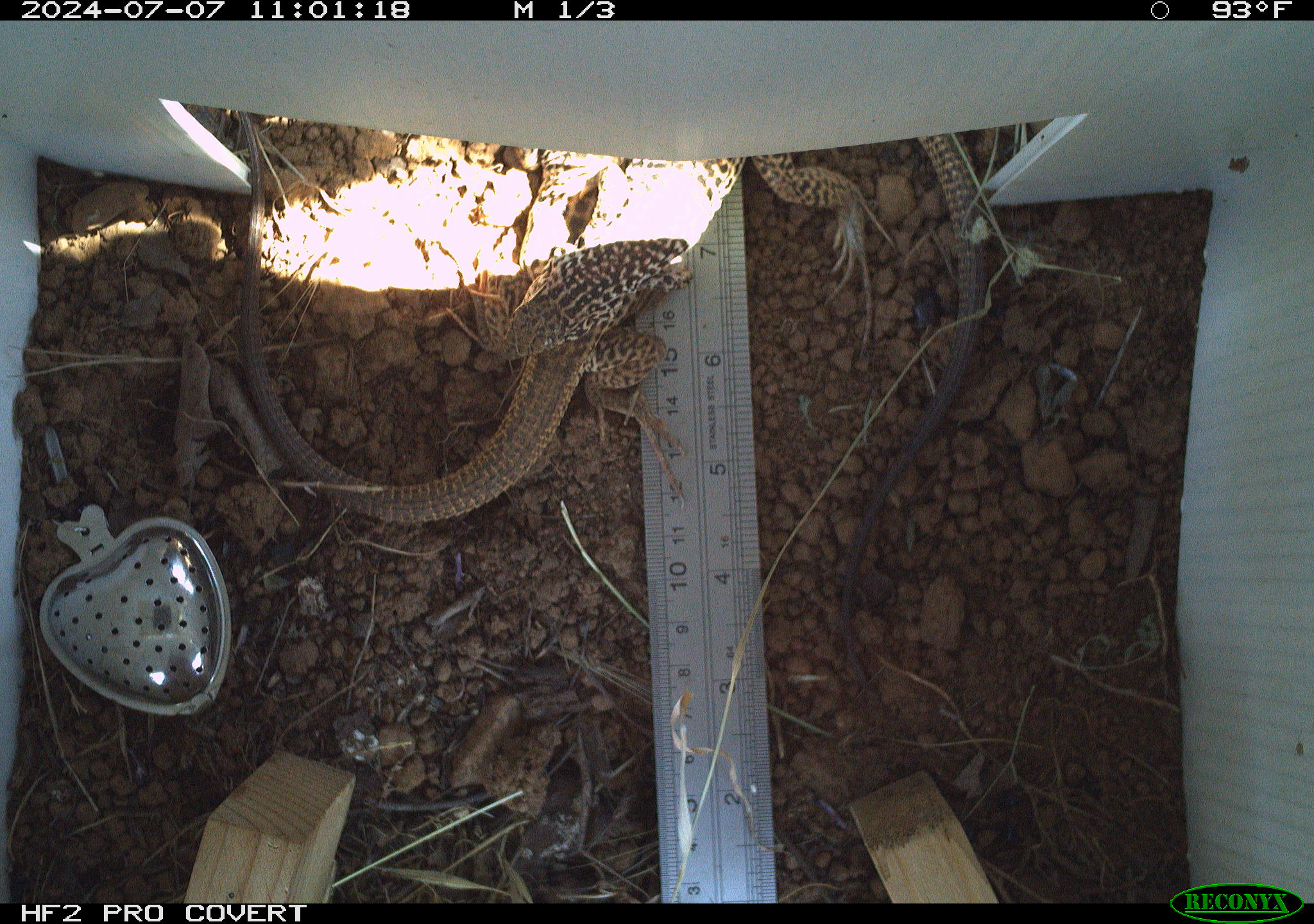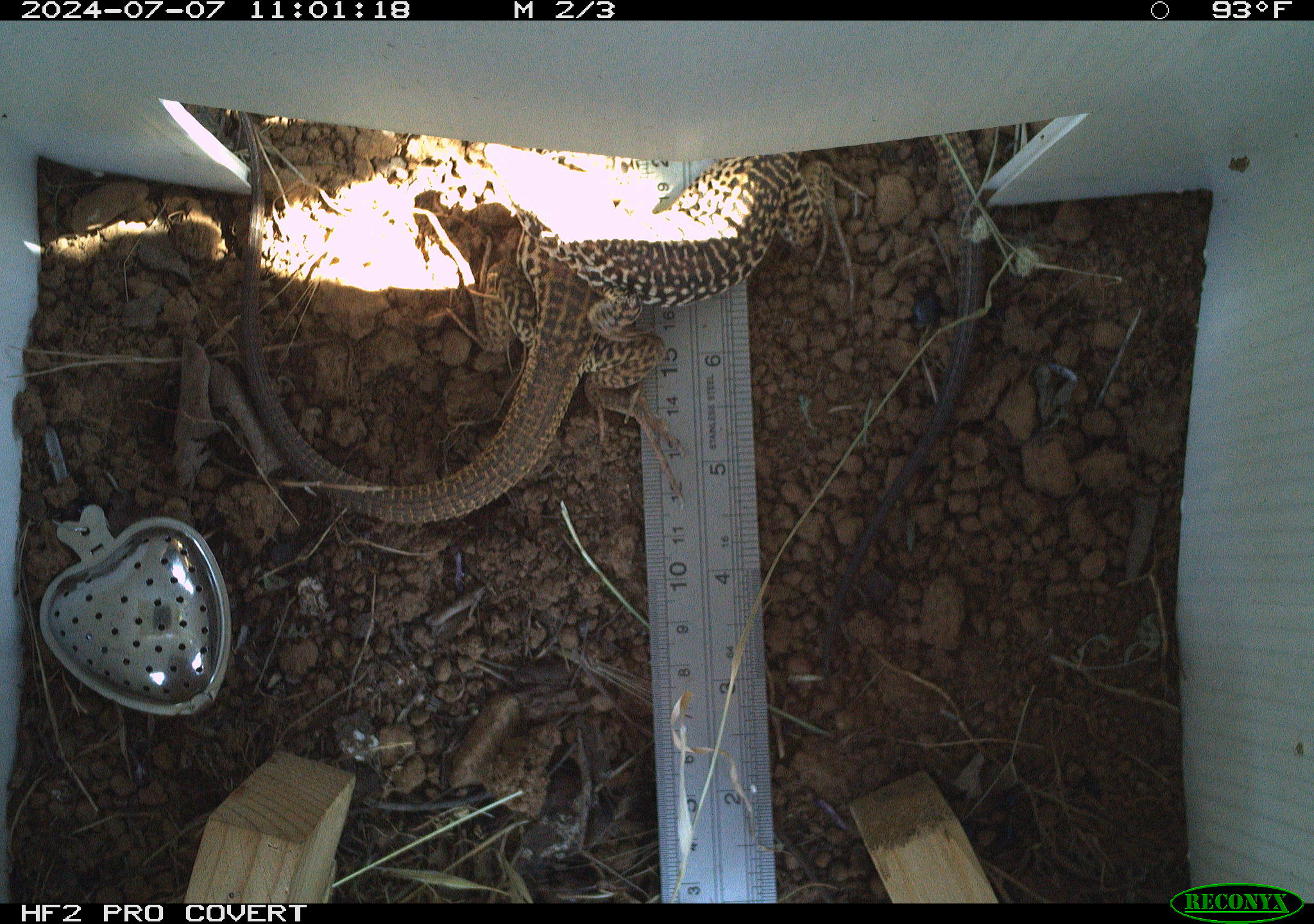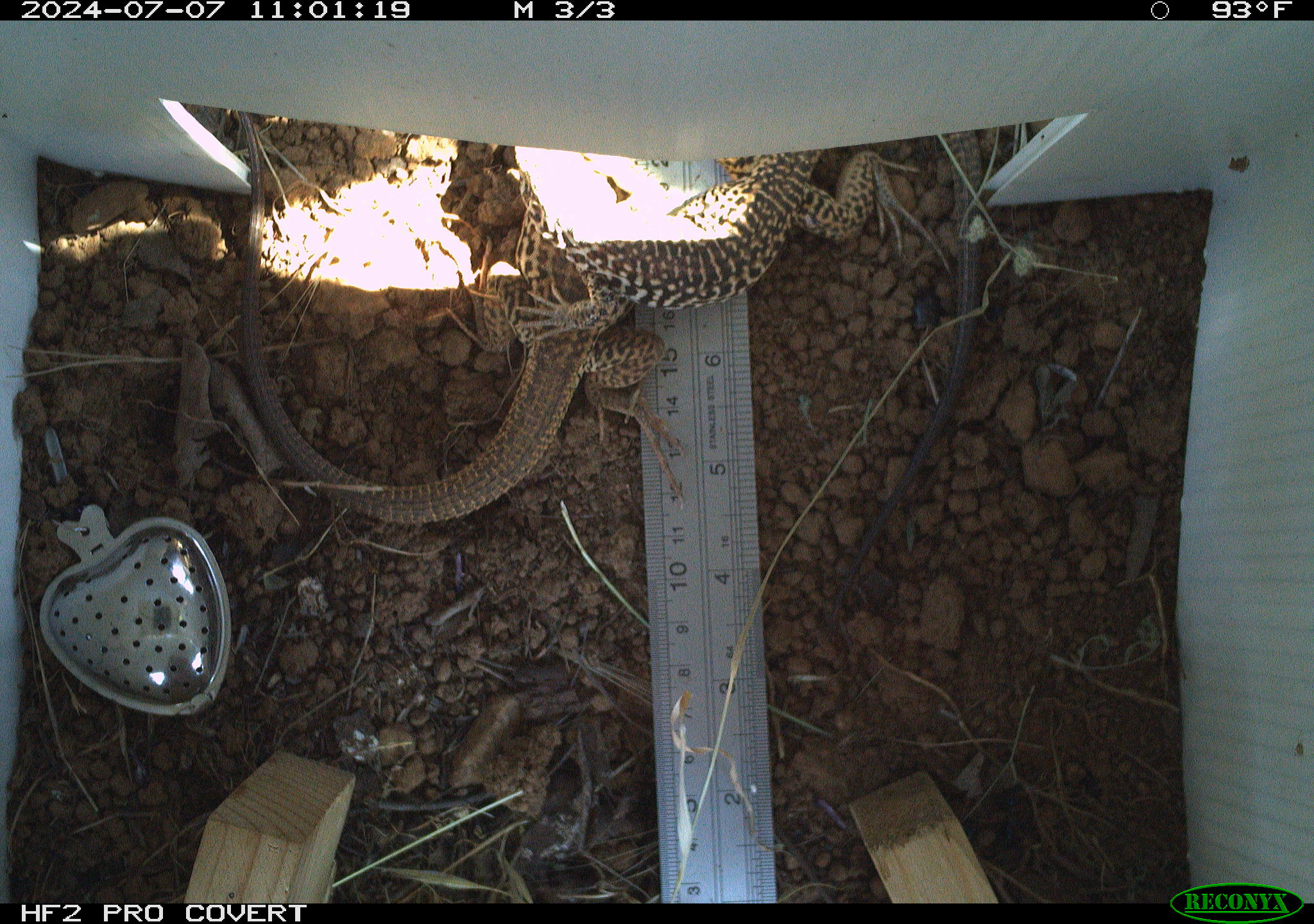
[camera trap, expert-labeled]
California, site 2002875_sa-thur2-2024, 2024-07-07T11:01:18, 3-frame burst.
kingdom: Animalia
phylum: Chordata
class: Reptilia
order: Squamata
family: Teiidae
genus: Aspidoscelis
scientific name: Aspidoscelis tigris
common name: western whiptail